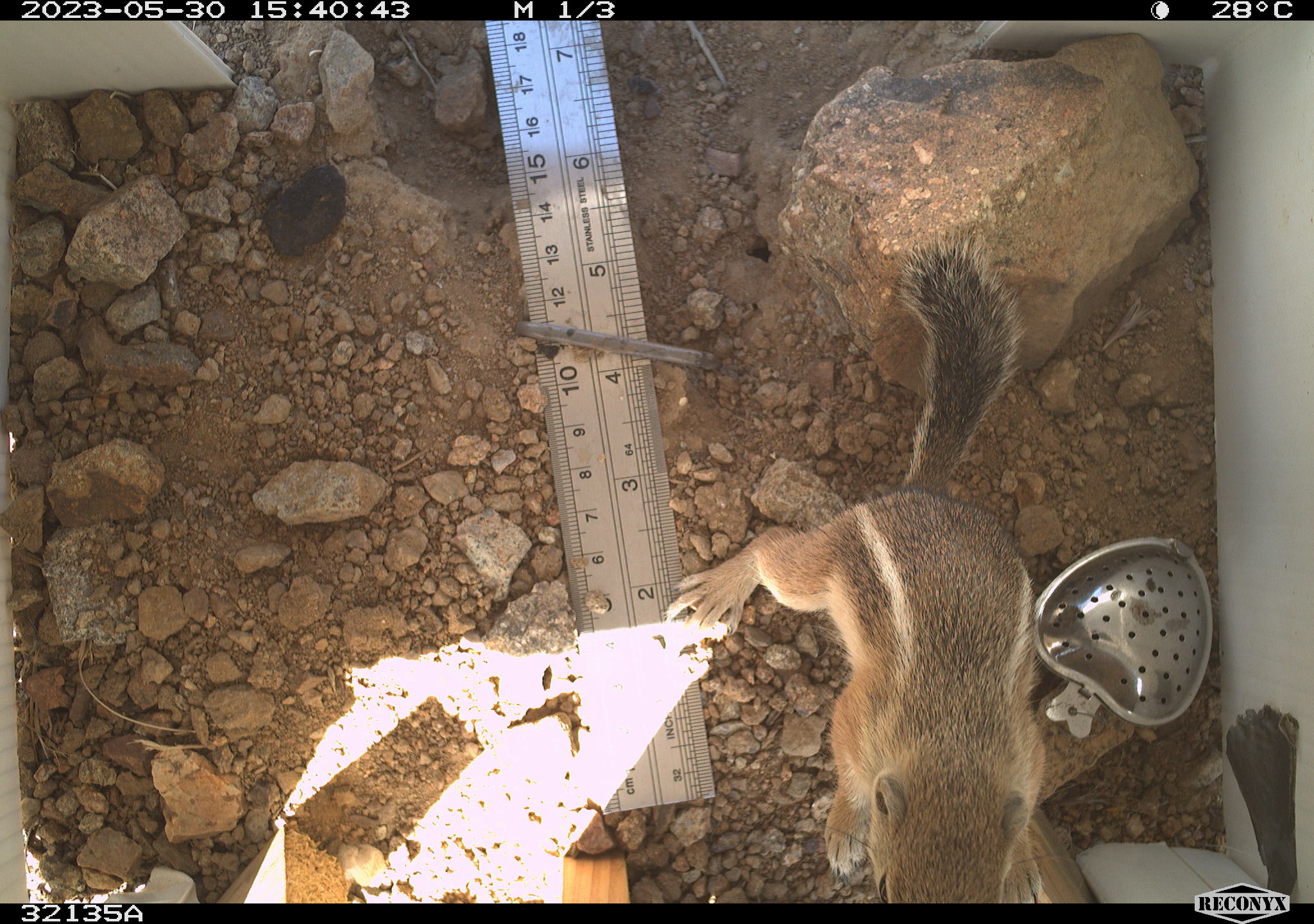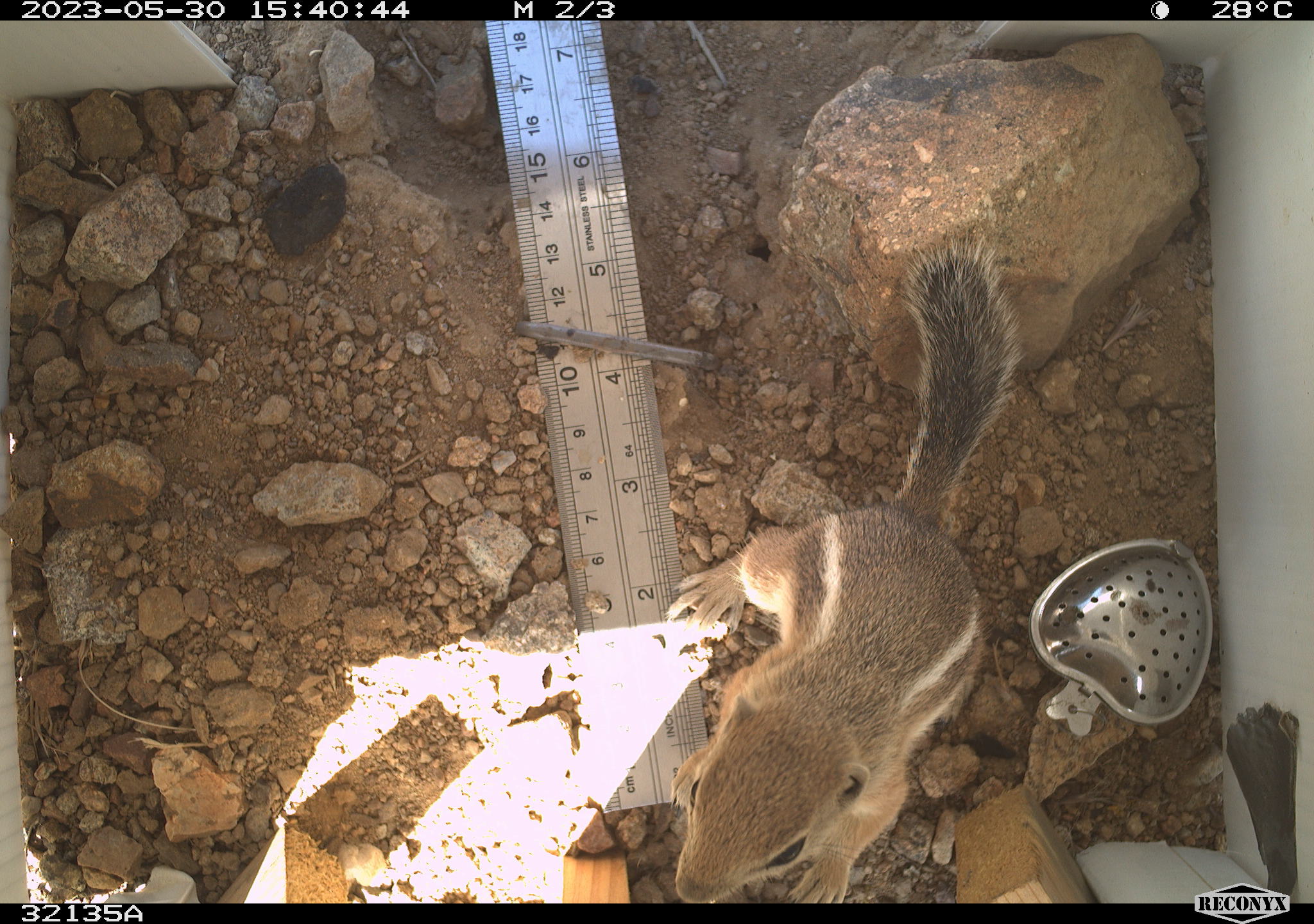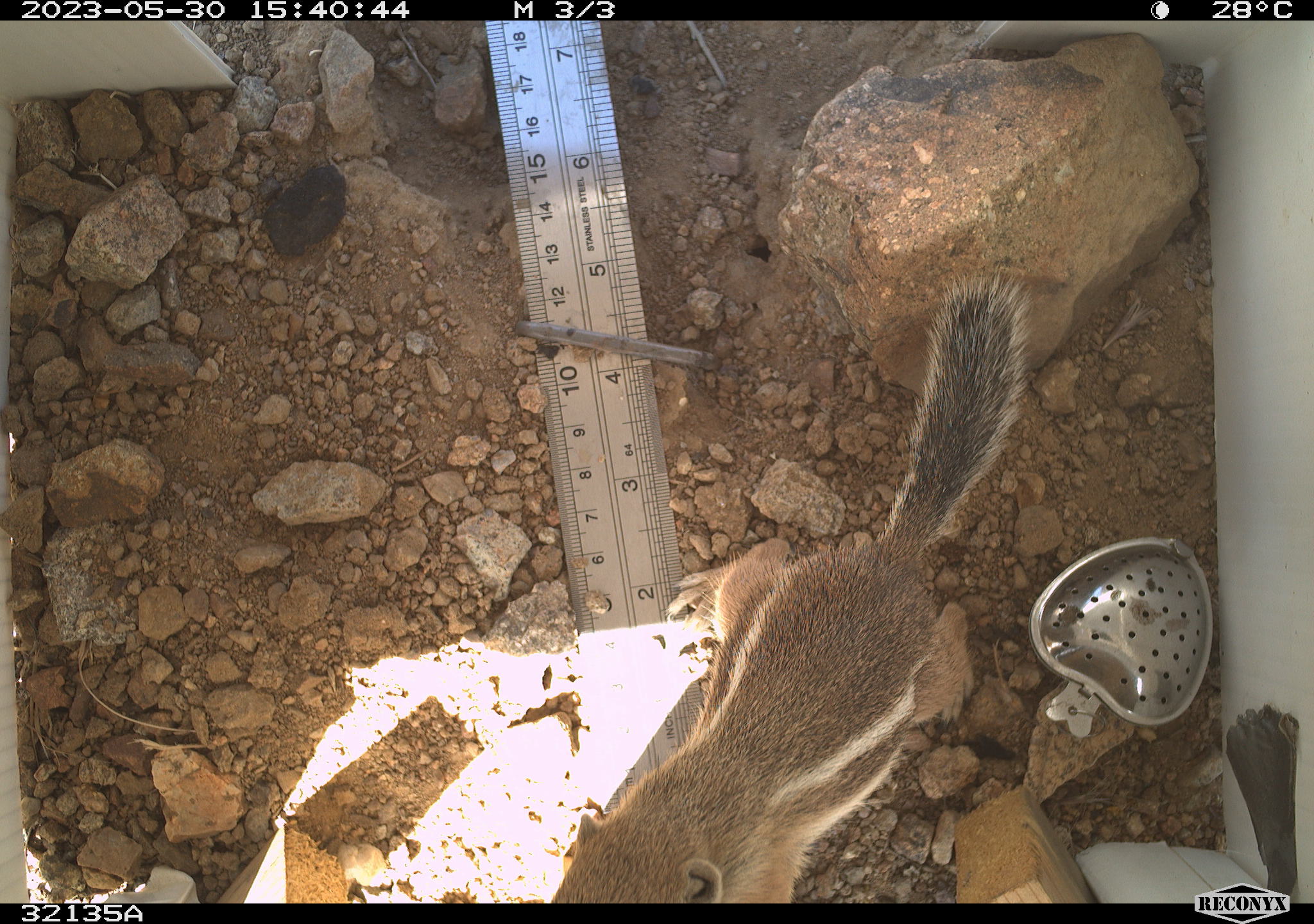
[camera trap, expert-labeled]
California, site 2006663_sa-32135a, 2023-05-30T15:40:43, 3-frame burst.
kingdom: Animalia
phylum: Chordata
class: Mammalia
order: Rodentia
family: Sciuridae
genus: Ammospermophilus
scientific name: Ammospermophilus leucurus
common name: white-tailed antelope squirrel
White-tailed antelope squirrel (Ammospermophilus leucurus).